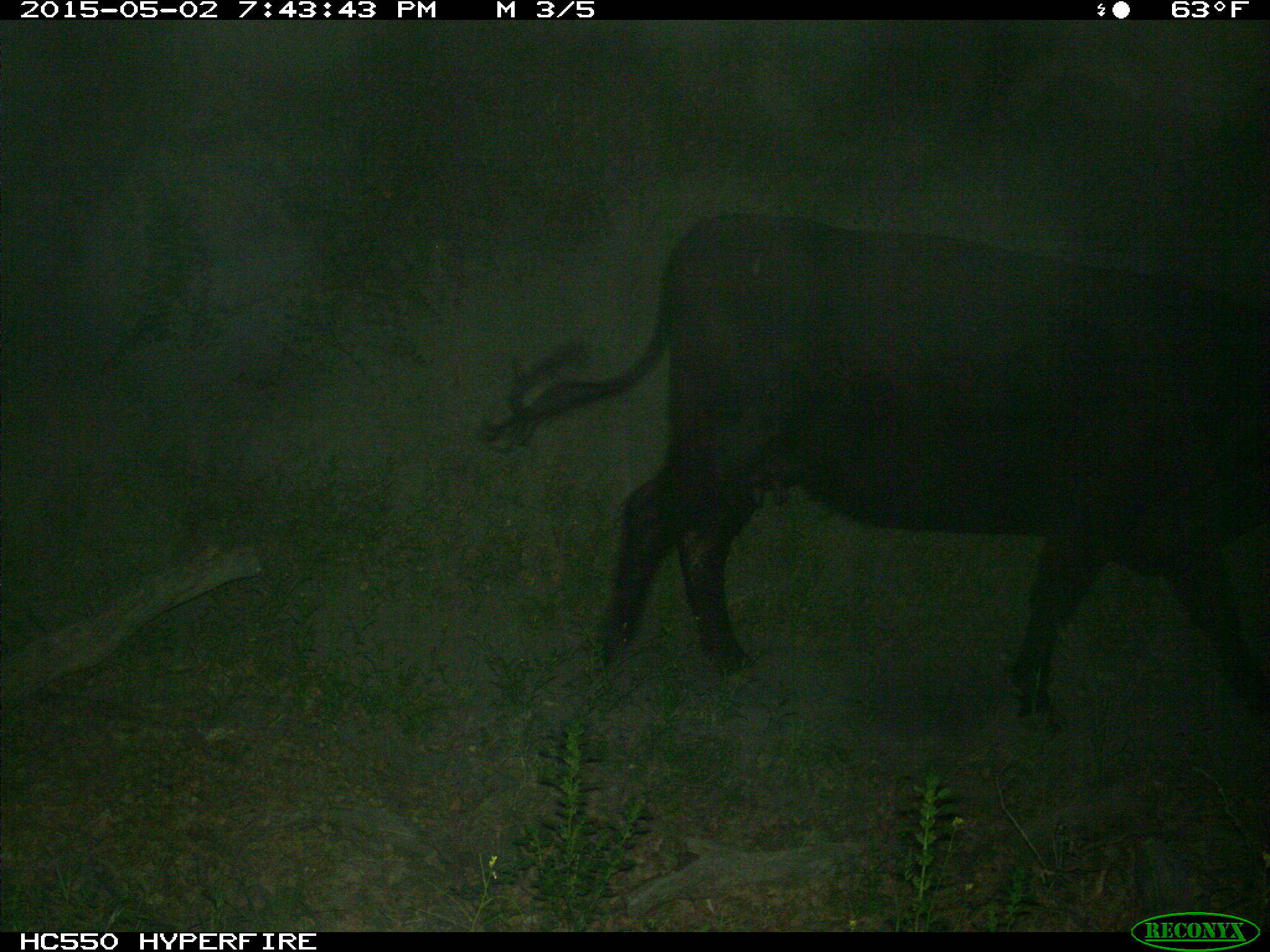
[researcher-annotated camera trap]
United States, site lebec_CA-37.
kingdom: Animalia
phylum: Chordata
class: Mammalia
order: Artiodactyla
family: Bovidae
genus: Bos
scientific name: Bos taurus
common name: domestic cow